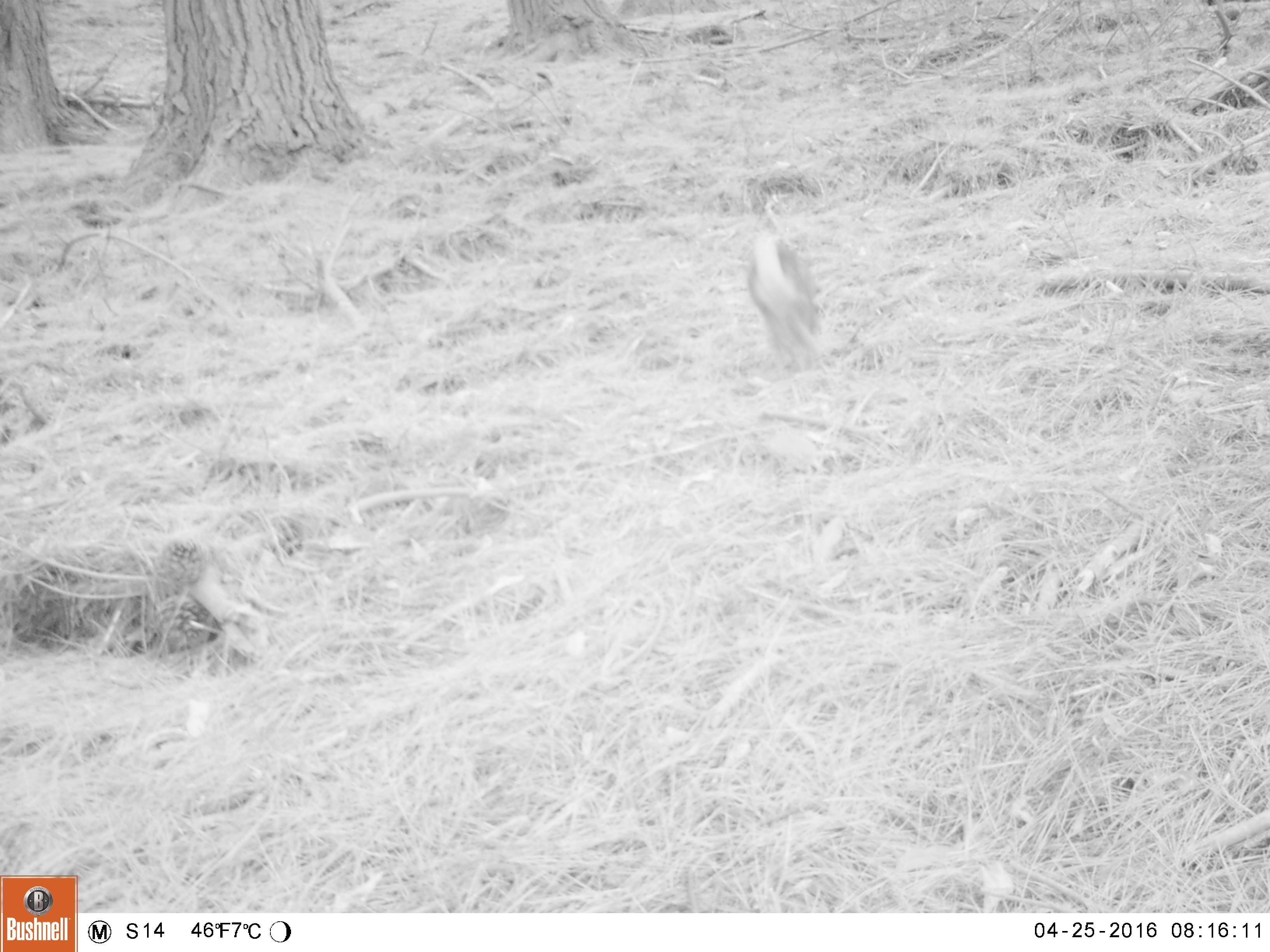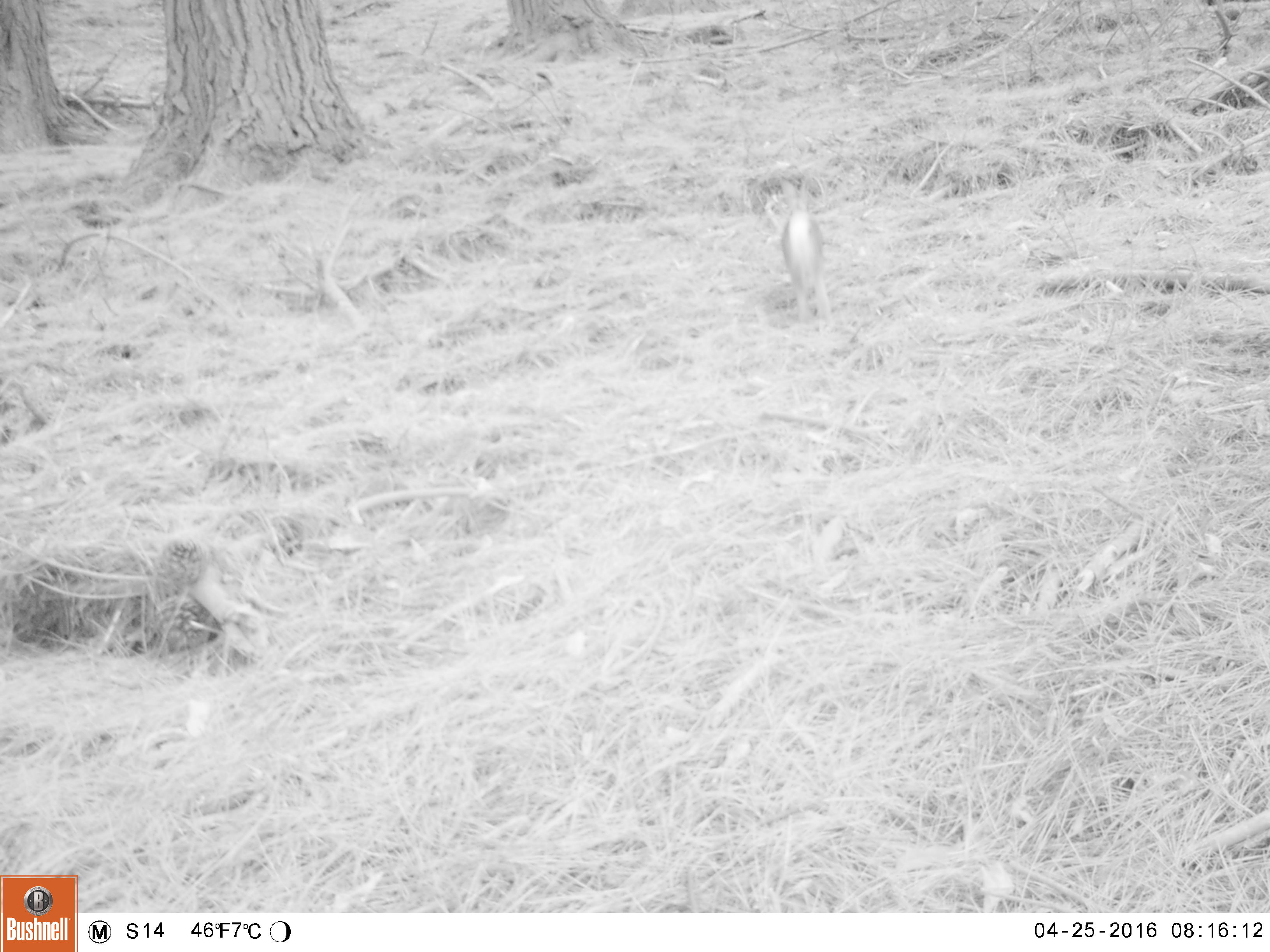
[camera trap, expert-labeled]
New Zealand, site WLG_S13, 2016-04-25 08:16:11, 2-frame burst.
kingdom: Animalia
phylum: Chordata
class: Mammalia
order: Lagomorpha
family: Leporidae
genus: Oryctolagus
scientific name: Oryctolagus cuniculus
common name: european rabbit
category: rabbit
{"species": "rabbit (european rabbit) (Oryctolagus cuniculus)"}